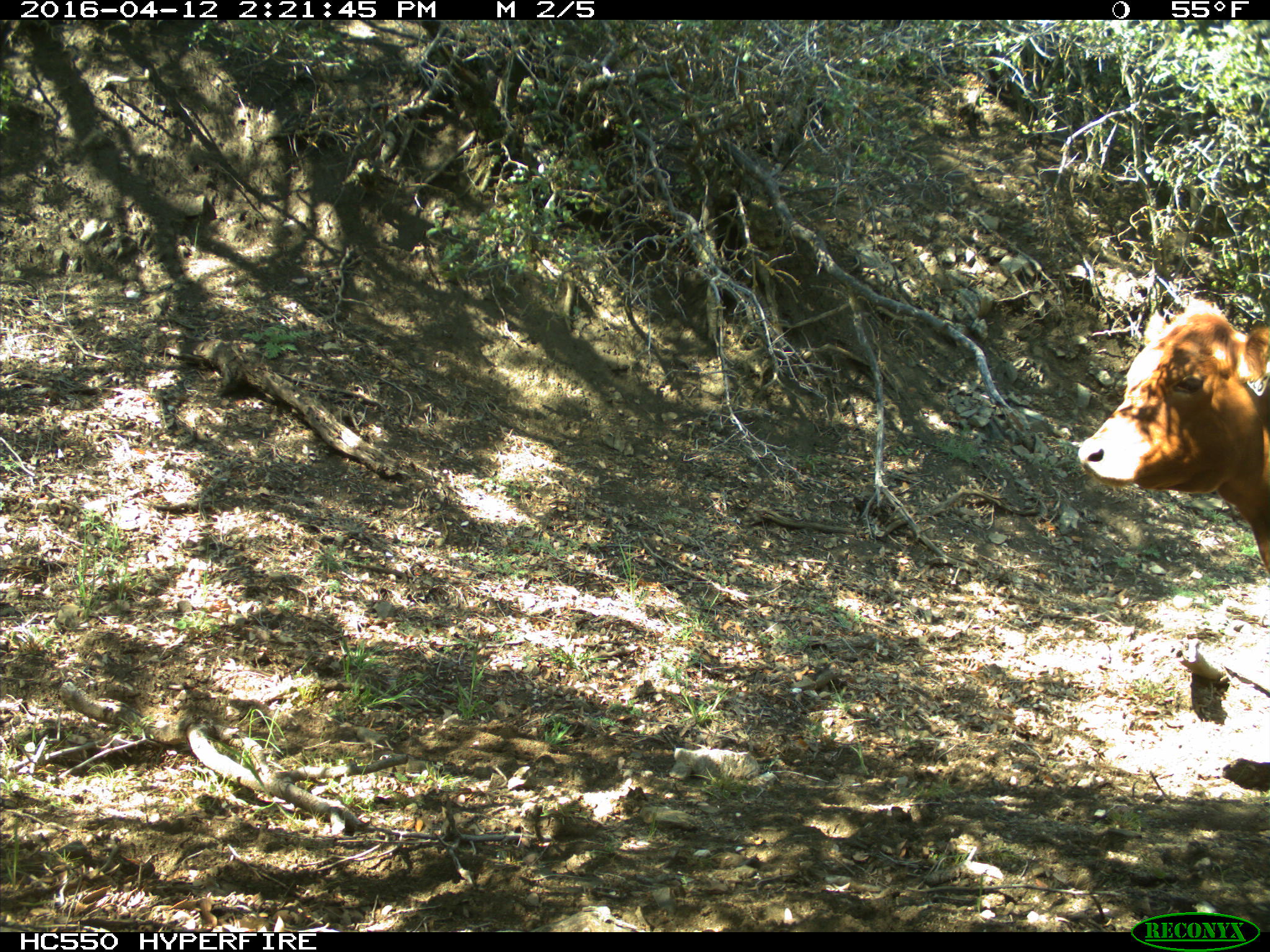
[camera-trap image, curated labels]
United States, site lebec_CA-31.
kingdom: Animalia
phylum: Chordata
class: Mammalia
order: Artiodactyla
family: Bovidae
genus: Bos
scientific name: Bos taurus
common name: domestic cow